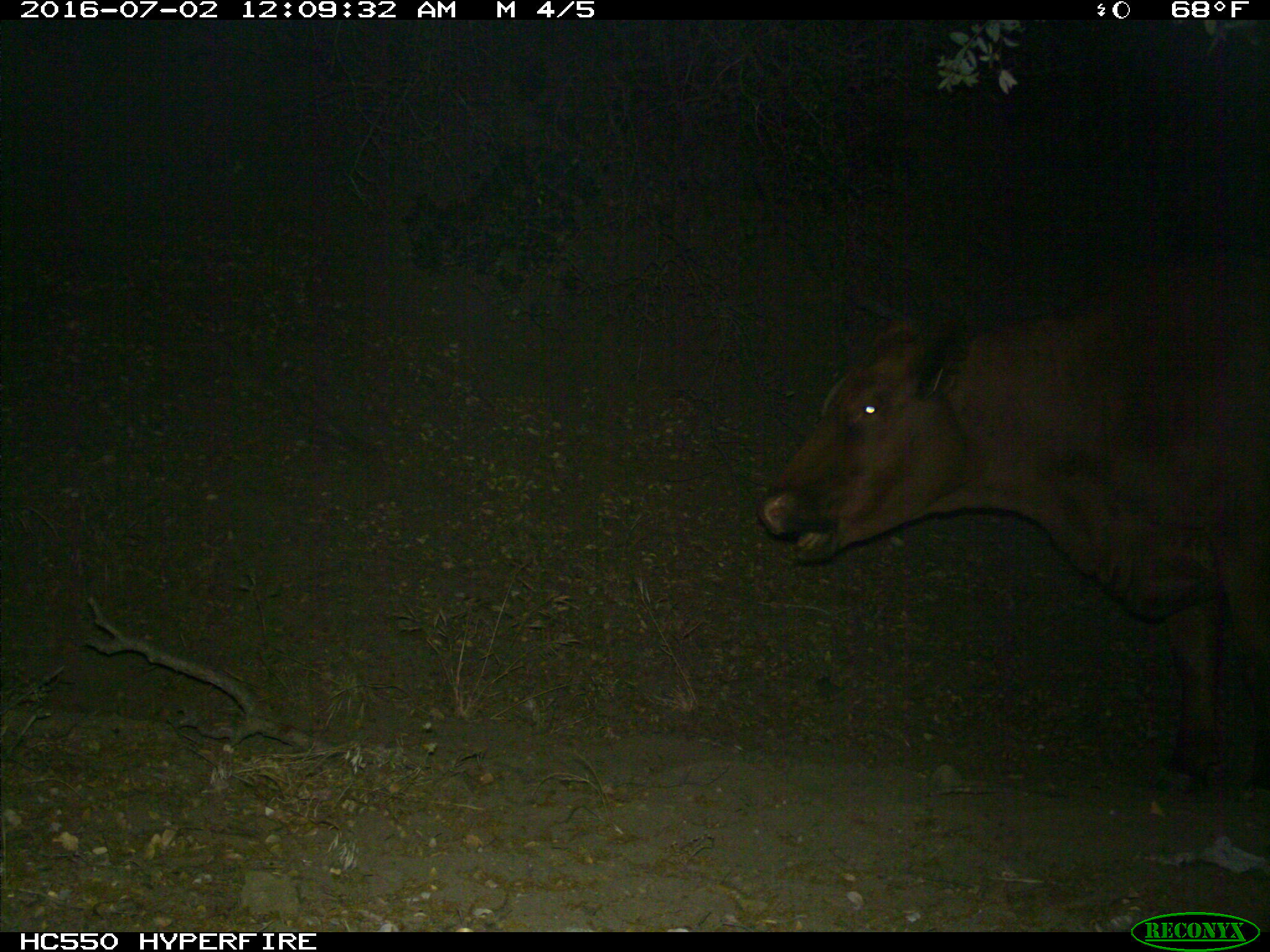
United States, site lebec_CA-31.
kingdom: Animalia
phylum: Chordata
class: Mammalia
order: Artiodactyla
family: Bovidae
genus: Bos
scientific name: Bos taurus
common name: domestic cow